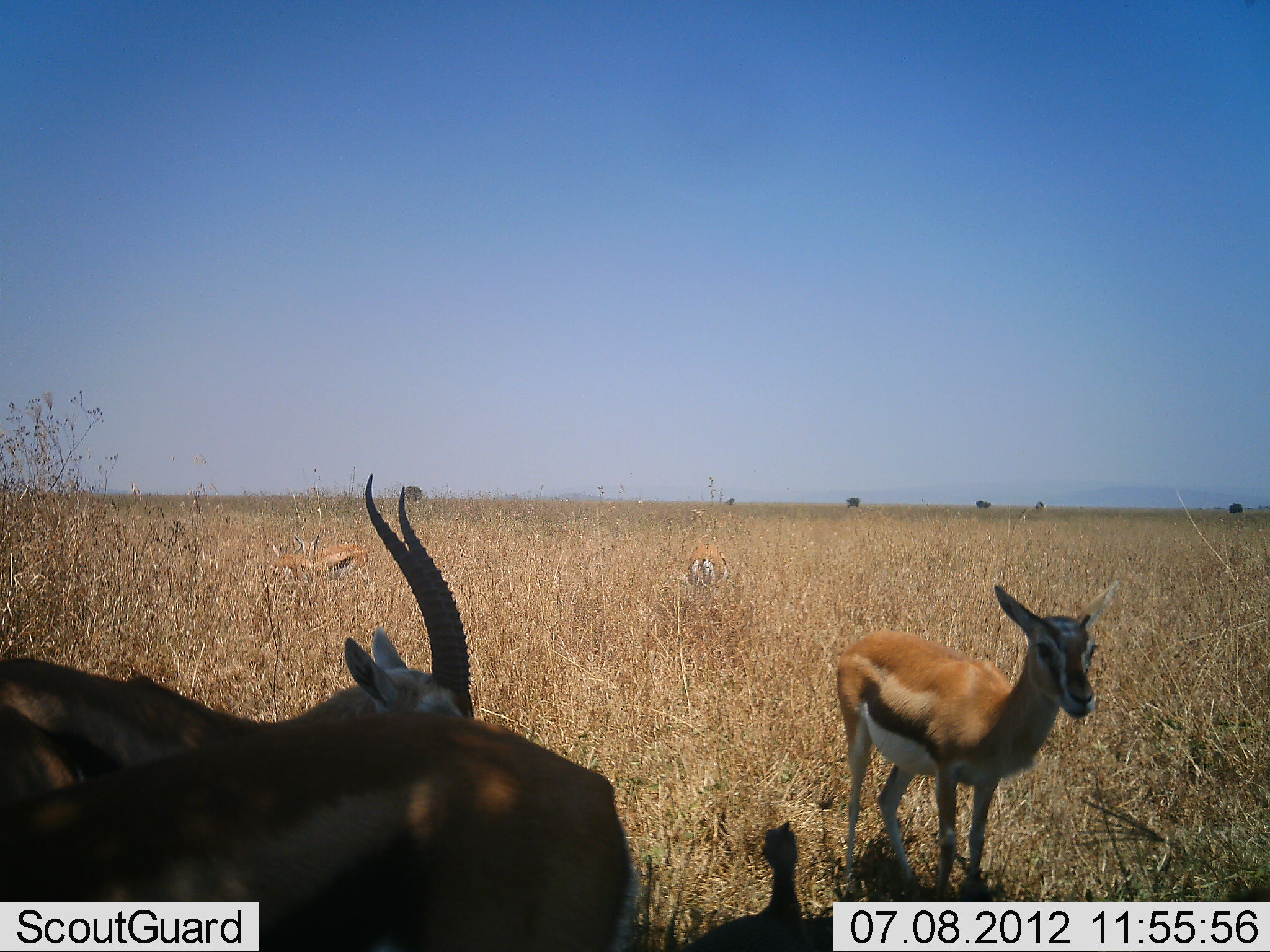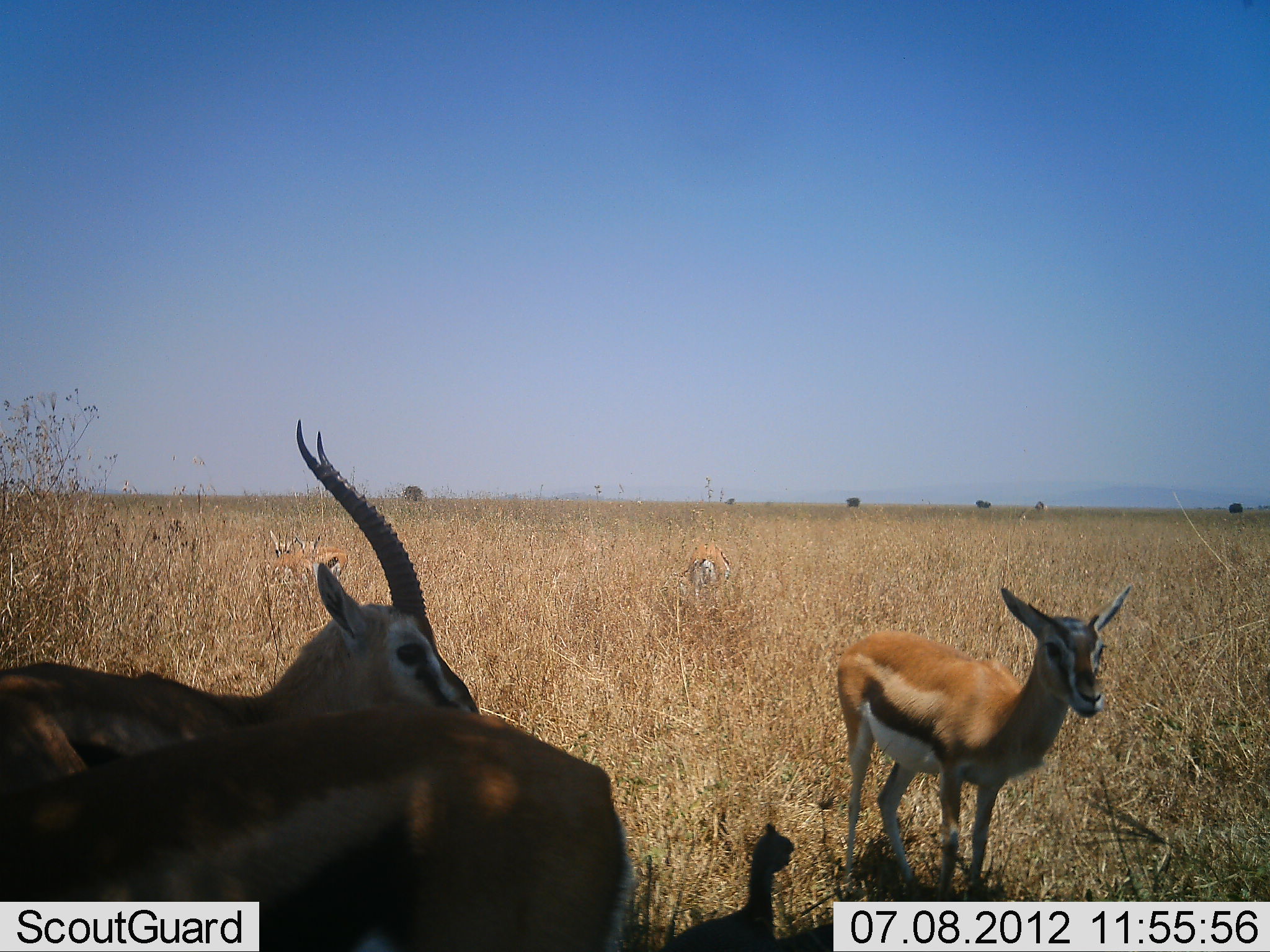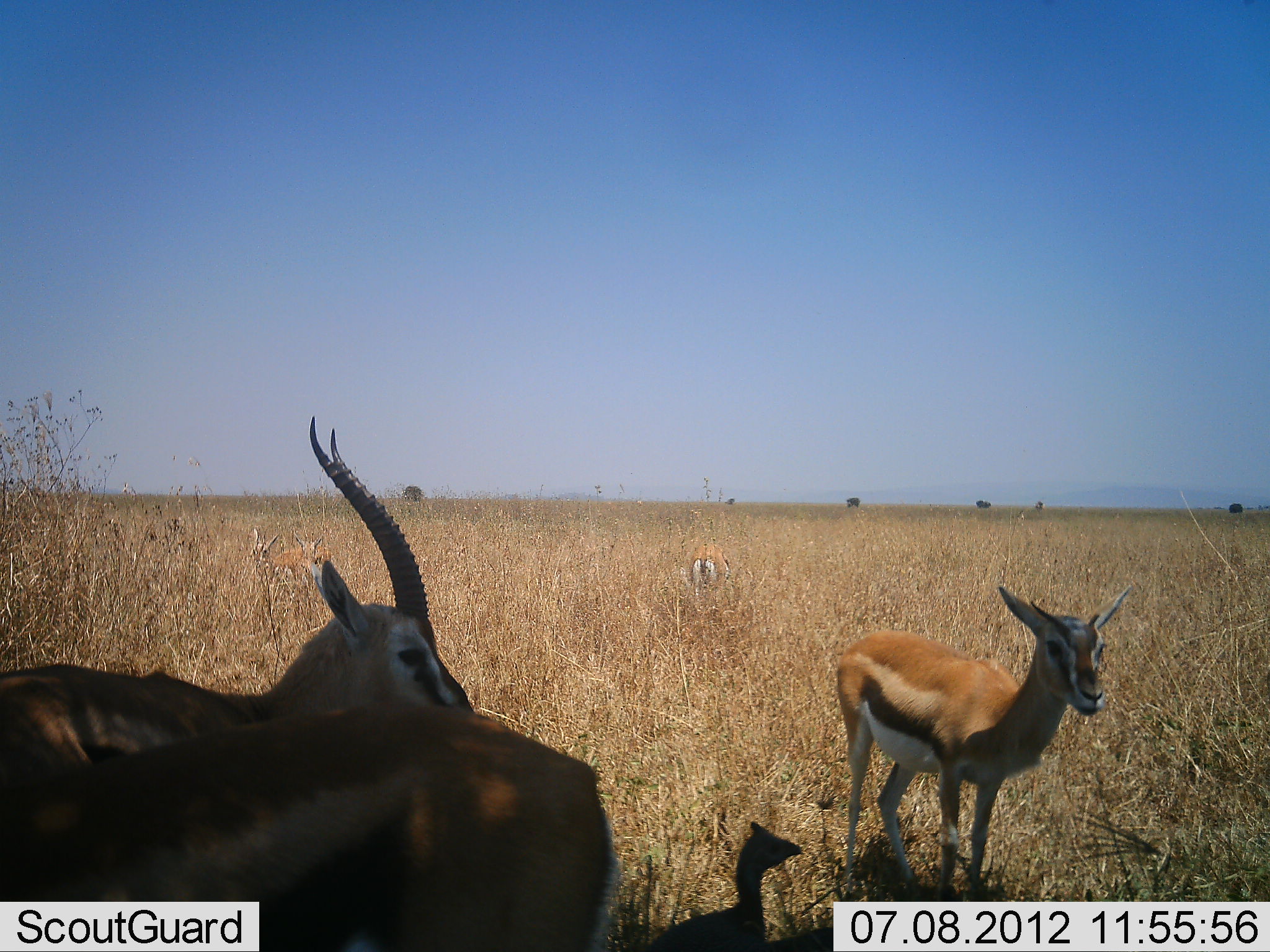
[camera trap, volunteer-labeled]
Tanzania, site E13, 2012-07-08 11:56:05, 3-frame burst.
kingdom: Animalia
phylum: Chordata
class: Mammalia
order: Artiodactyla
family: Bovidae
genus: Eudorcas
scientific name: Eudorcas thomsonii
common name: thomson's gazelle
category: gazellethomsons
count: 6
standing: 100%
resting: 8%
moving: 0%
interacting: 0%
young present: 25%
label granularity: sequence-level